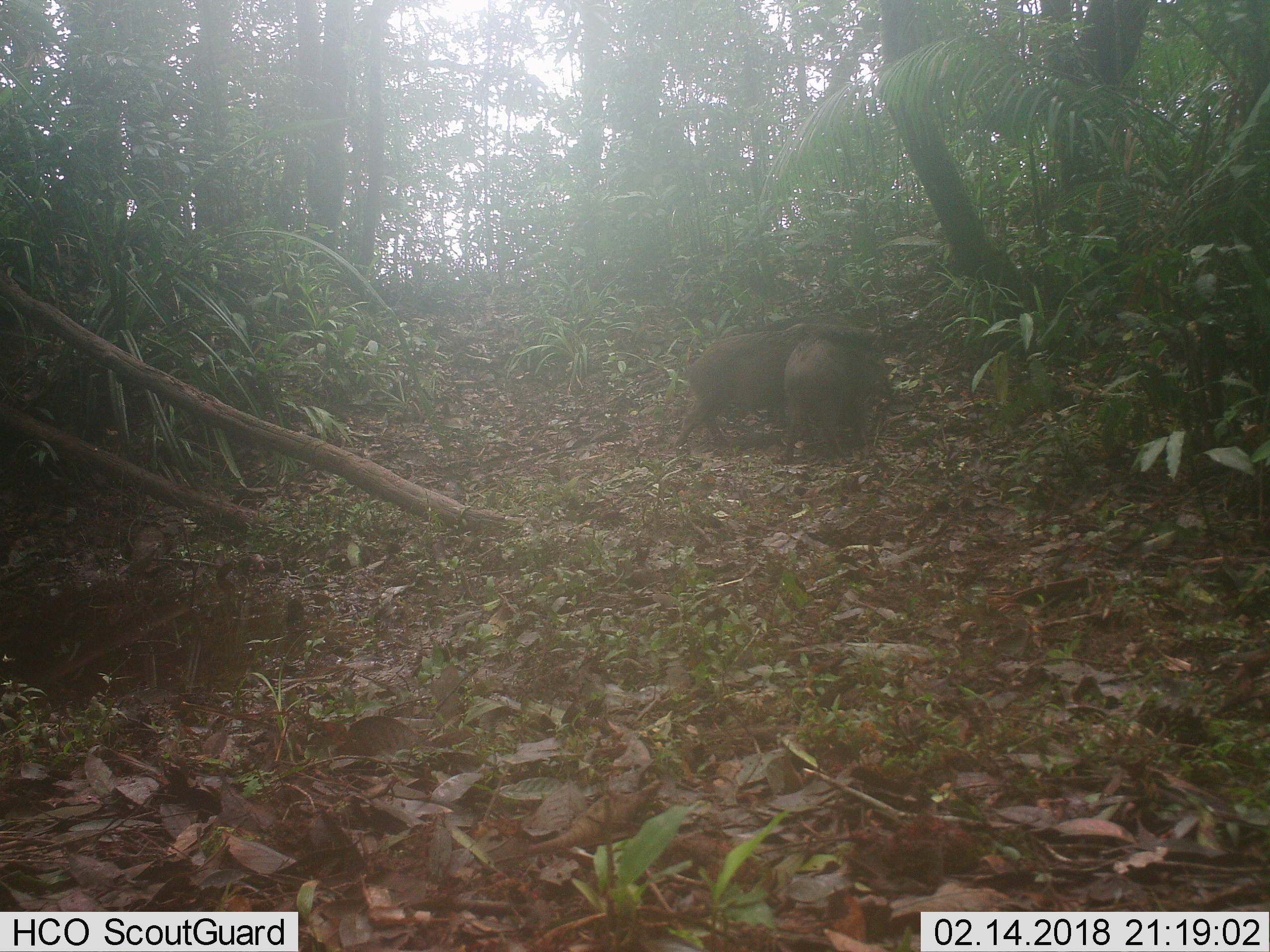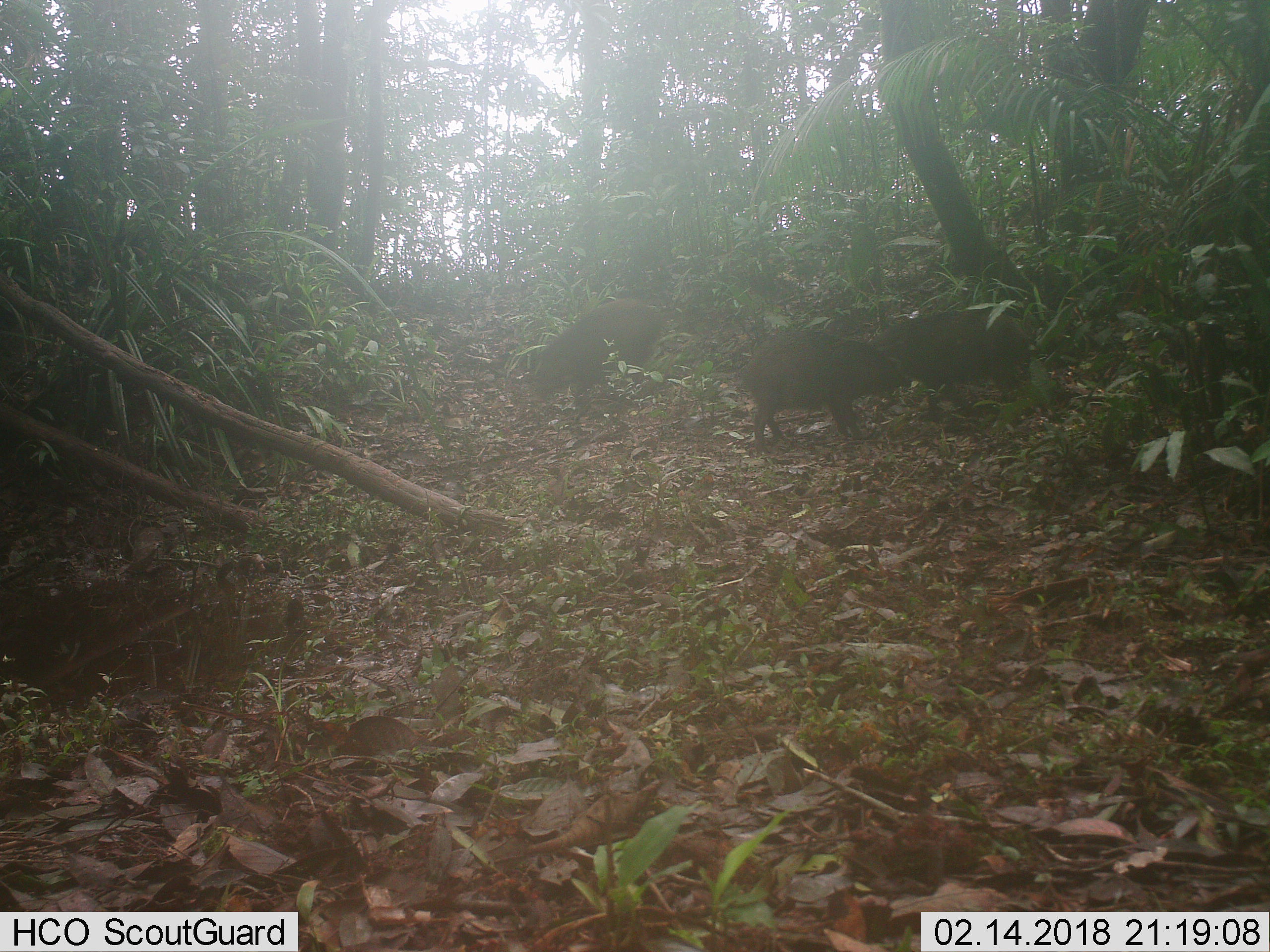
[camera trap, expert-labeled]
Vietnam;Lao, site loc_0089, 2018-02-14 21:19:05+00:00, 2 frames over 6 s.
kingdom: Animalia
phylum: Chordata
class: Mammalia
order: Artiodactyla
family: Suidae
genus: Sus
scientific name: Sus scrofa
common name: eurasian wild pig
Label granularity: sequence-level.